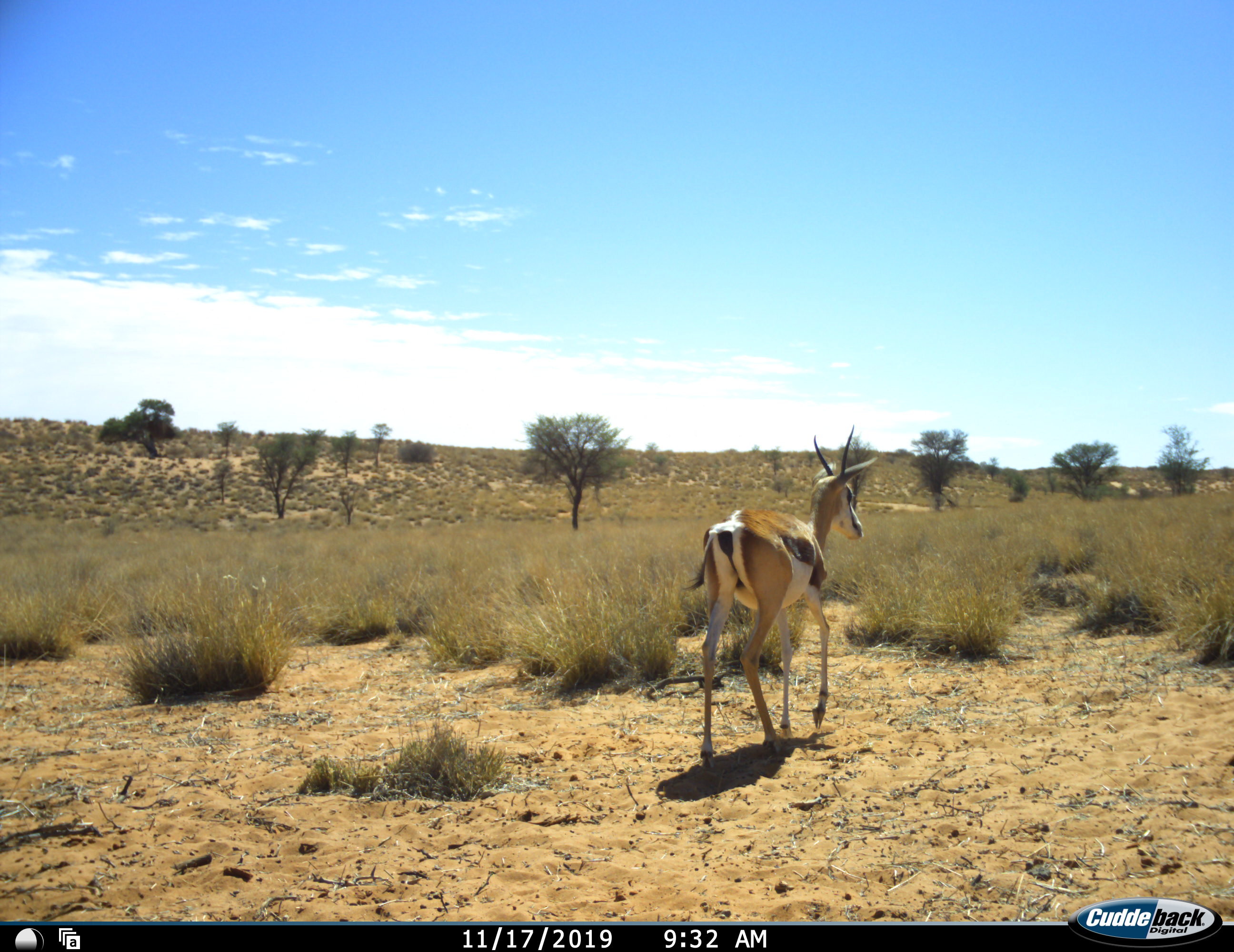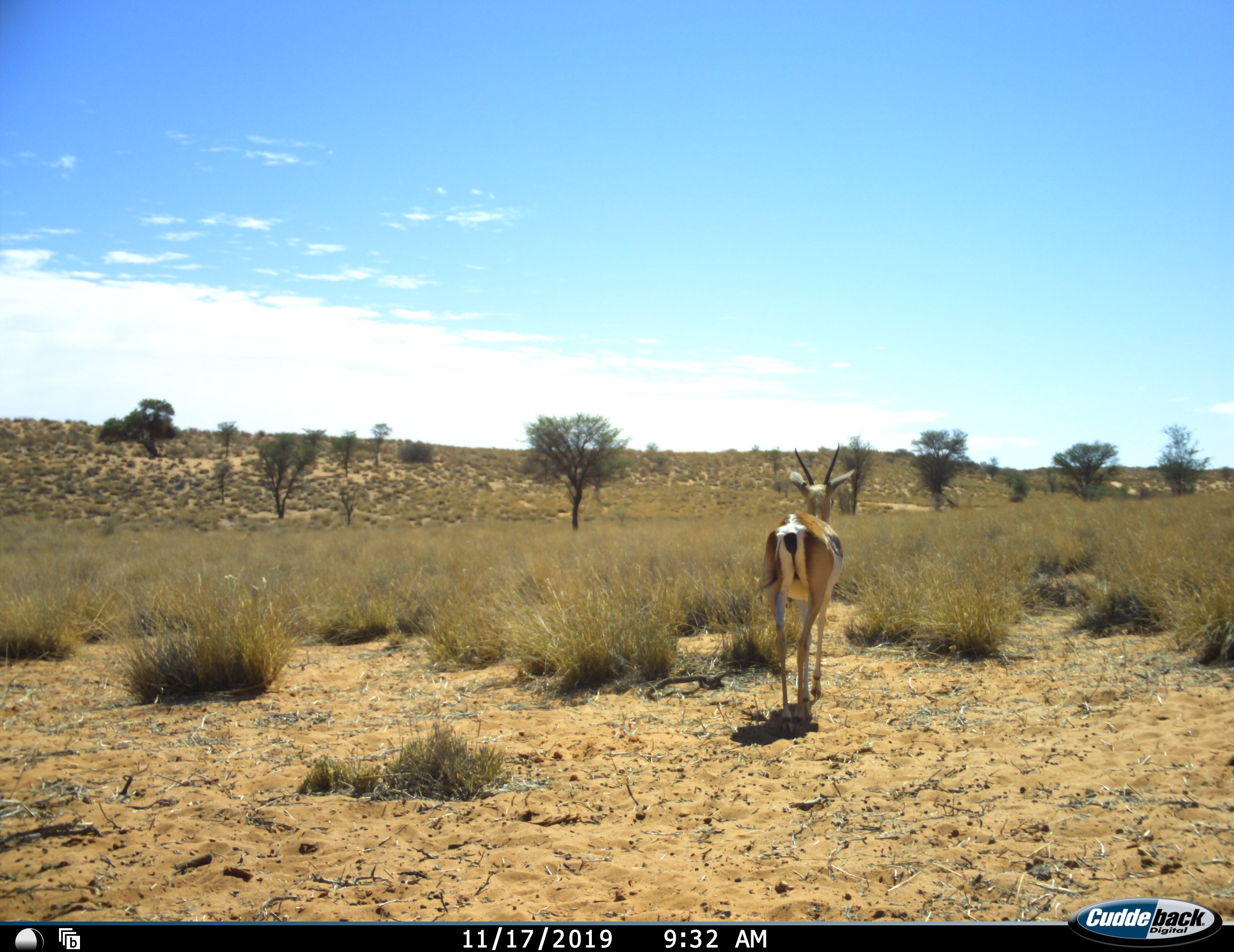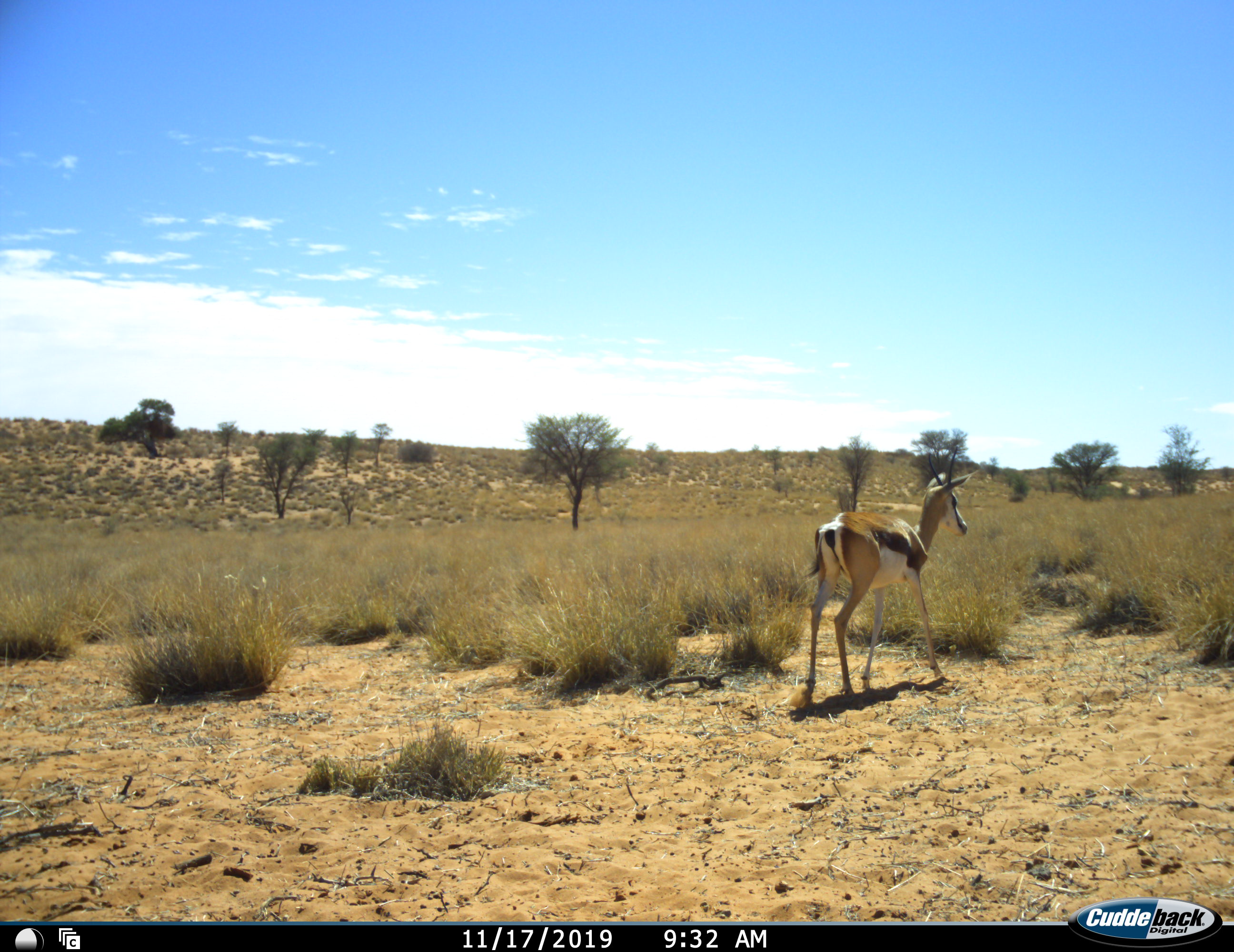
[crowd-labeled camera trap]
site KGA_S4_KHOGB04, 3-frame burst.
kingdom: Animalia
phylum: Chordata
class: Mammalia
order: Artiodactyla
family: Bovidae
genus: Antidorcas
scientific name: Antidorcas marsupialis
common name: springbok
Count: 1.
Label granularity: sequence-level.